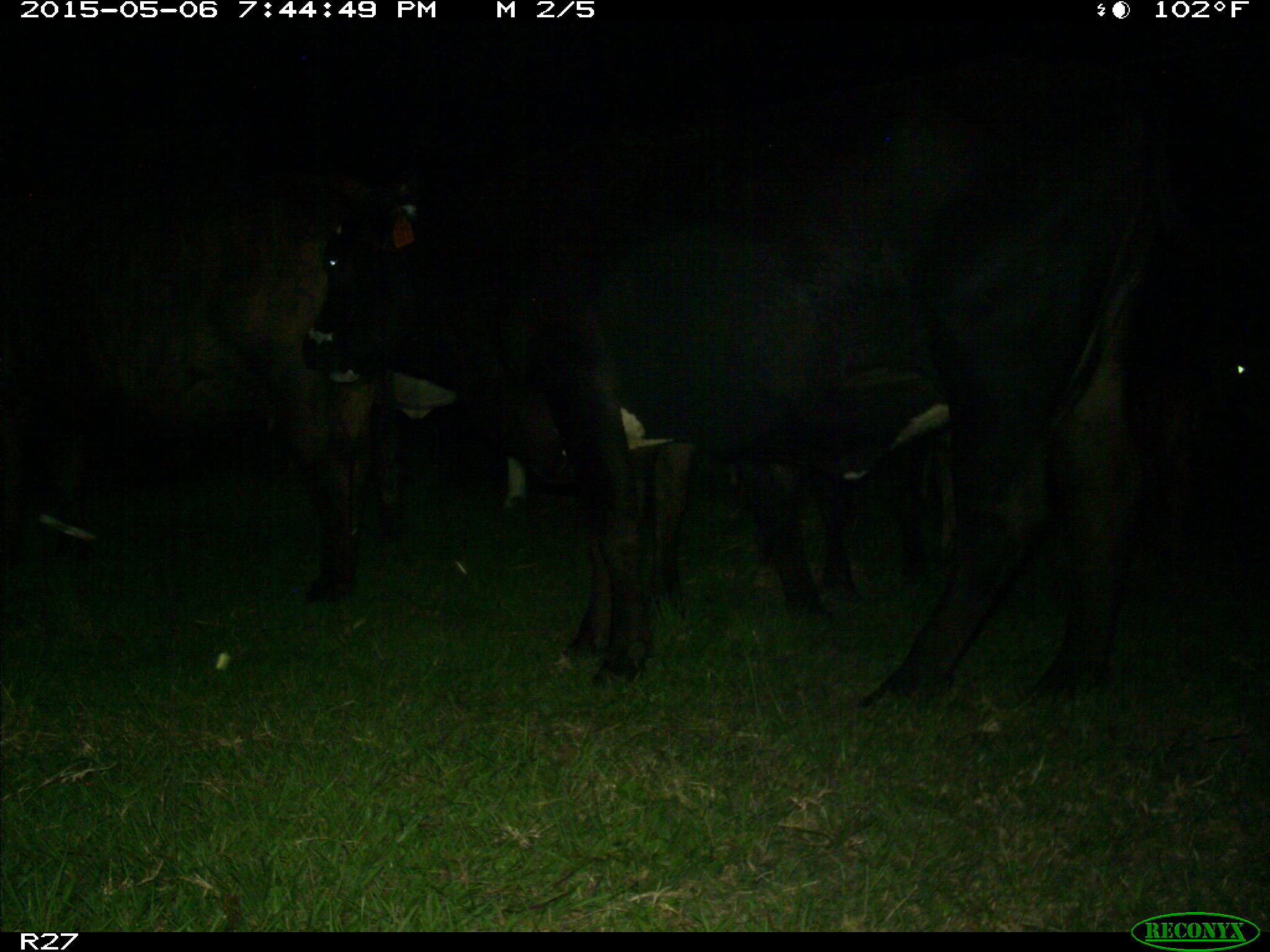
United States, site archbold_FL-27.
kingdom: Animalia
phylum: Chordata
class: Mammalia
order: Artiodactyla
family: Bovidae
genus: Bos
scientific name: Bos taurus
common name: domestic cow